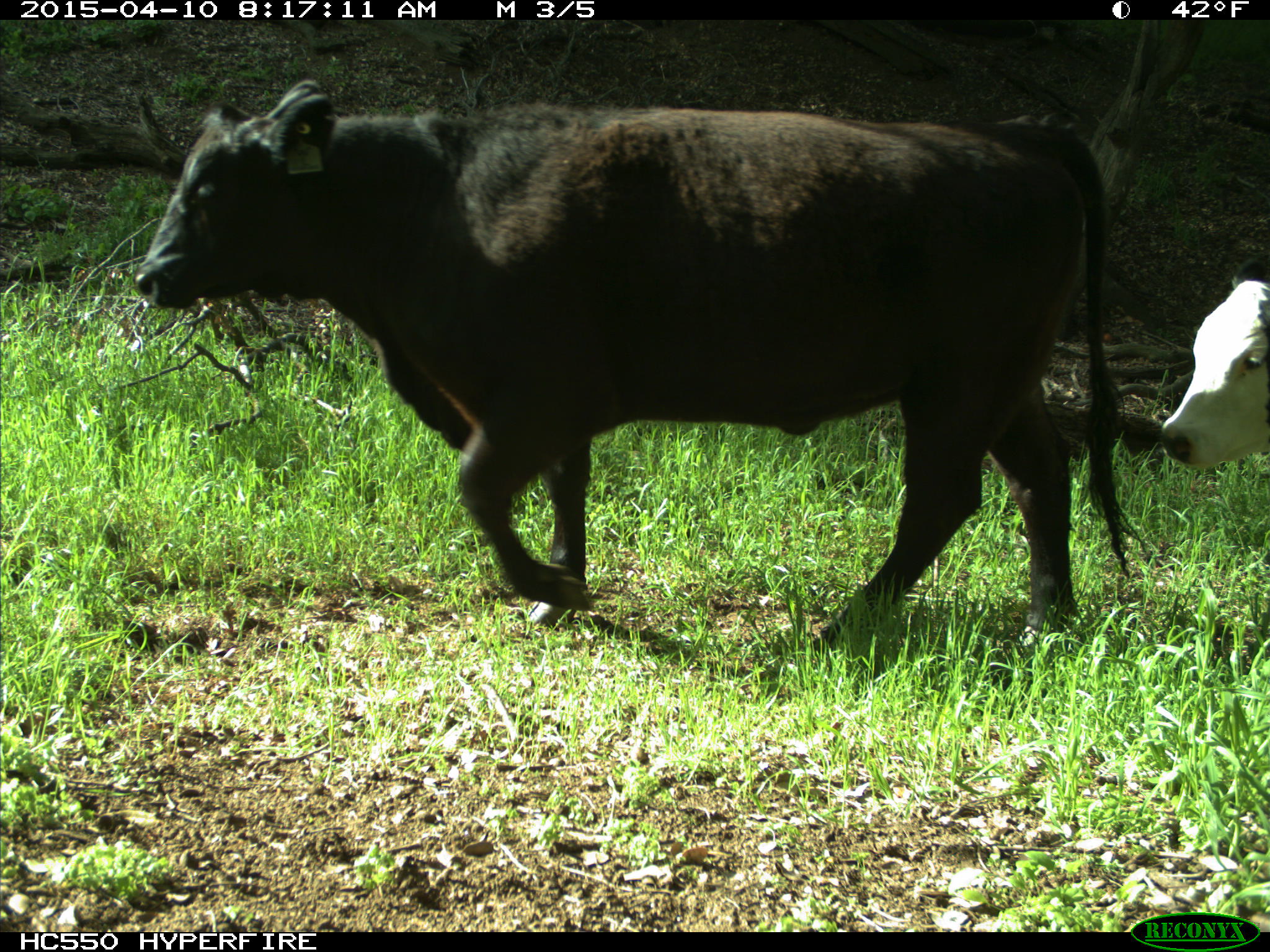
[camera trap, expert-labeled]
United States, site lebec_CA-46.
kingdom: Animalia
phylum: Chordata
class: Mammalia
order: Artiodactyla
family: Bovidae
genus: Bos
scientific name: Bos taurus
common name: domestic cow